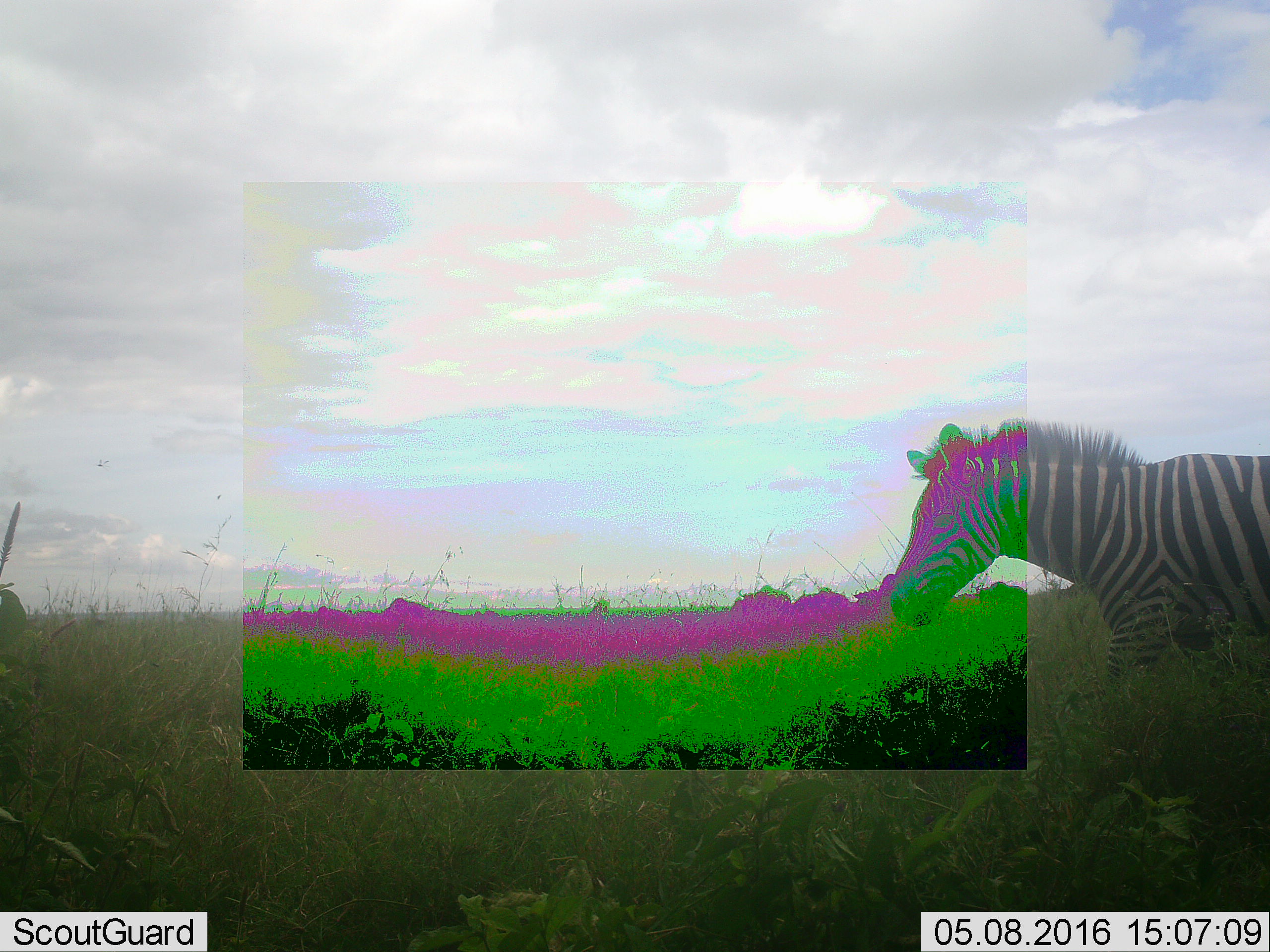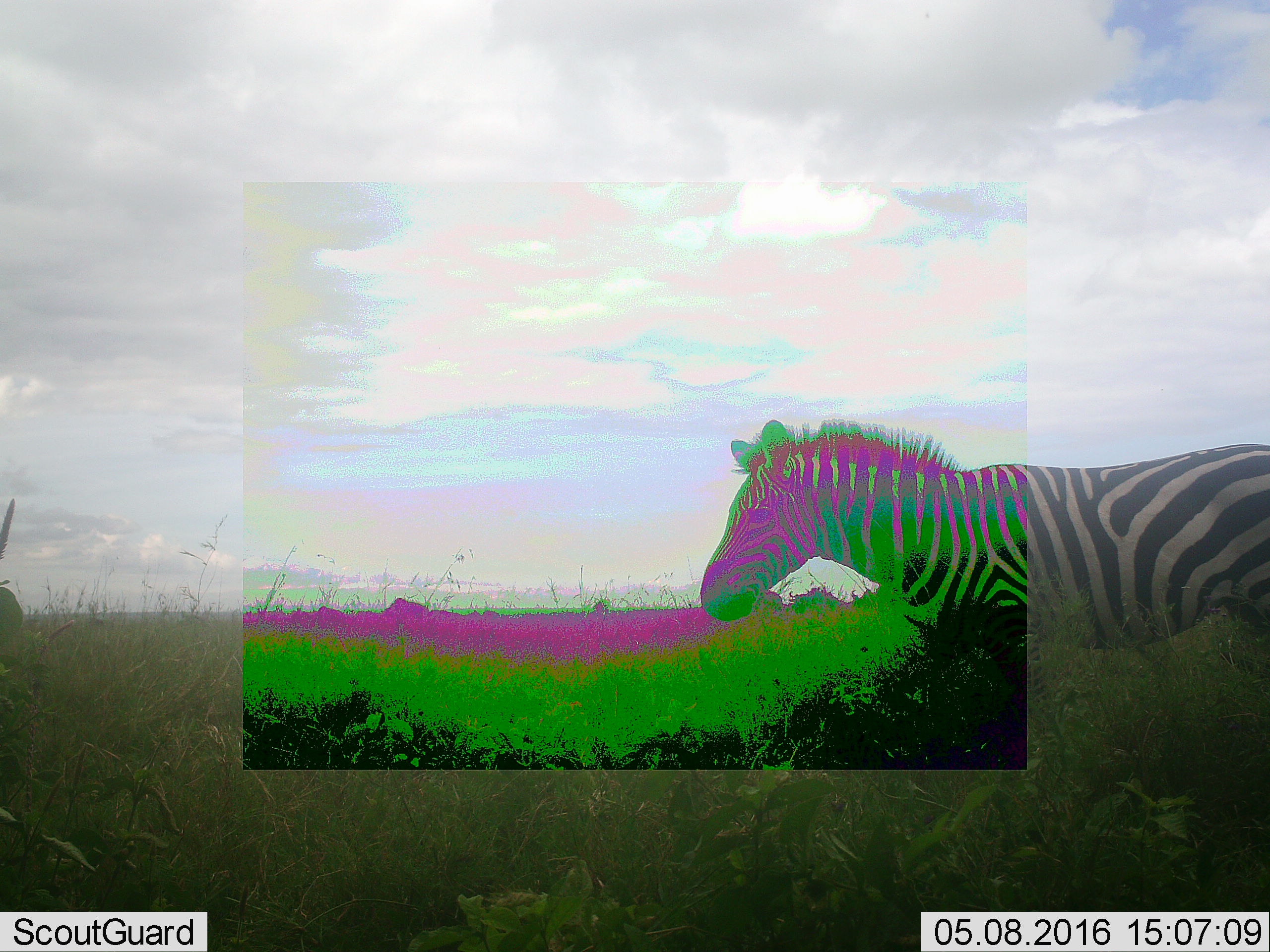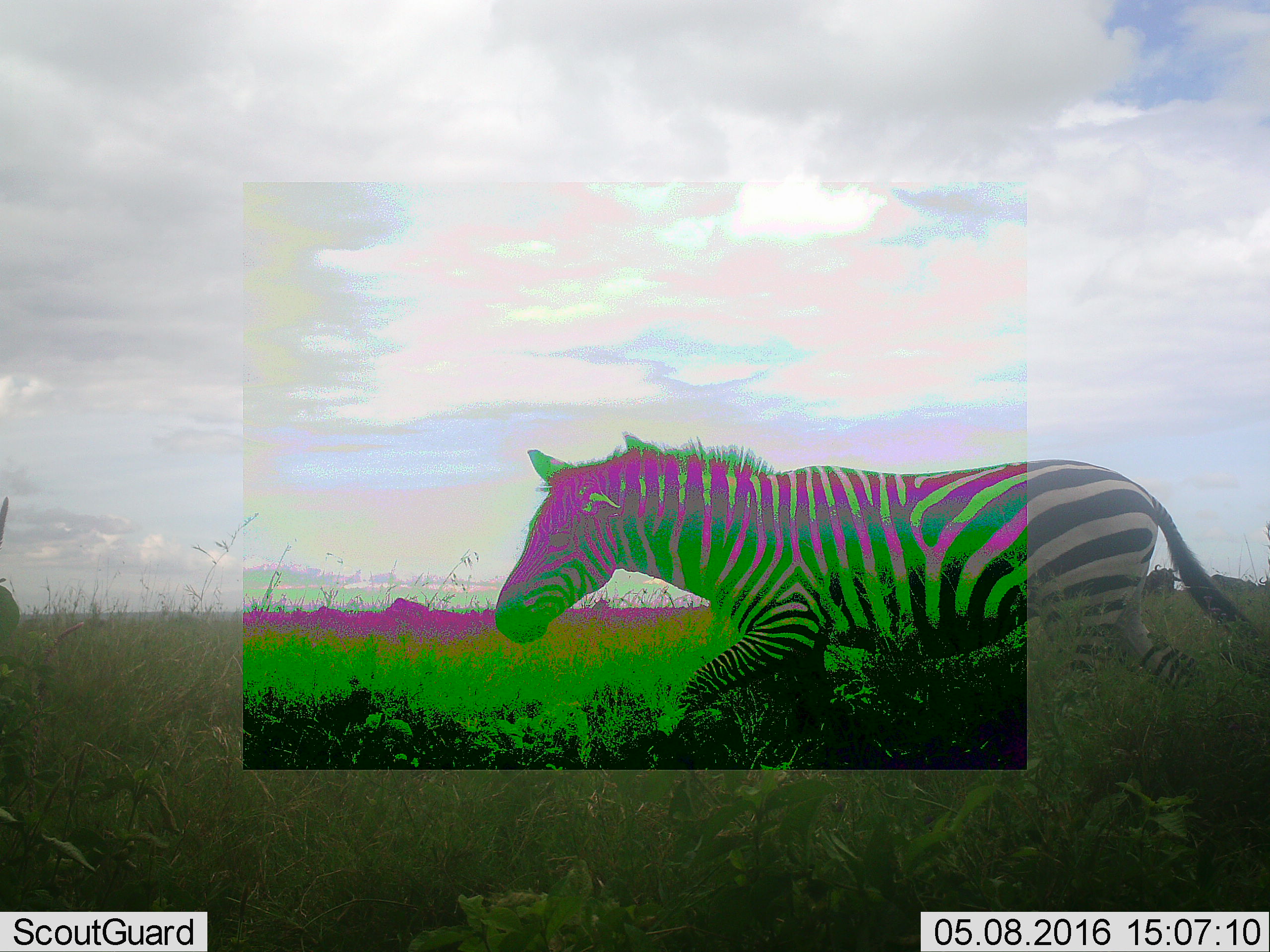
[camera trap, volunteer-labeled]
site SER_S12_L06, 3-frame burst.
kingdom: Animalia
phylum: Chordata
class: Mammalia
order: Perissodactyla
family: Equidae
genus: Equus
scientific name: Equus quagga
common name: plains zebra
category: zebraplains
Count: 1.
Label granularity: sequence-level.